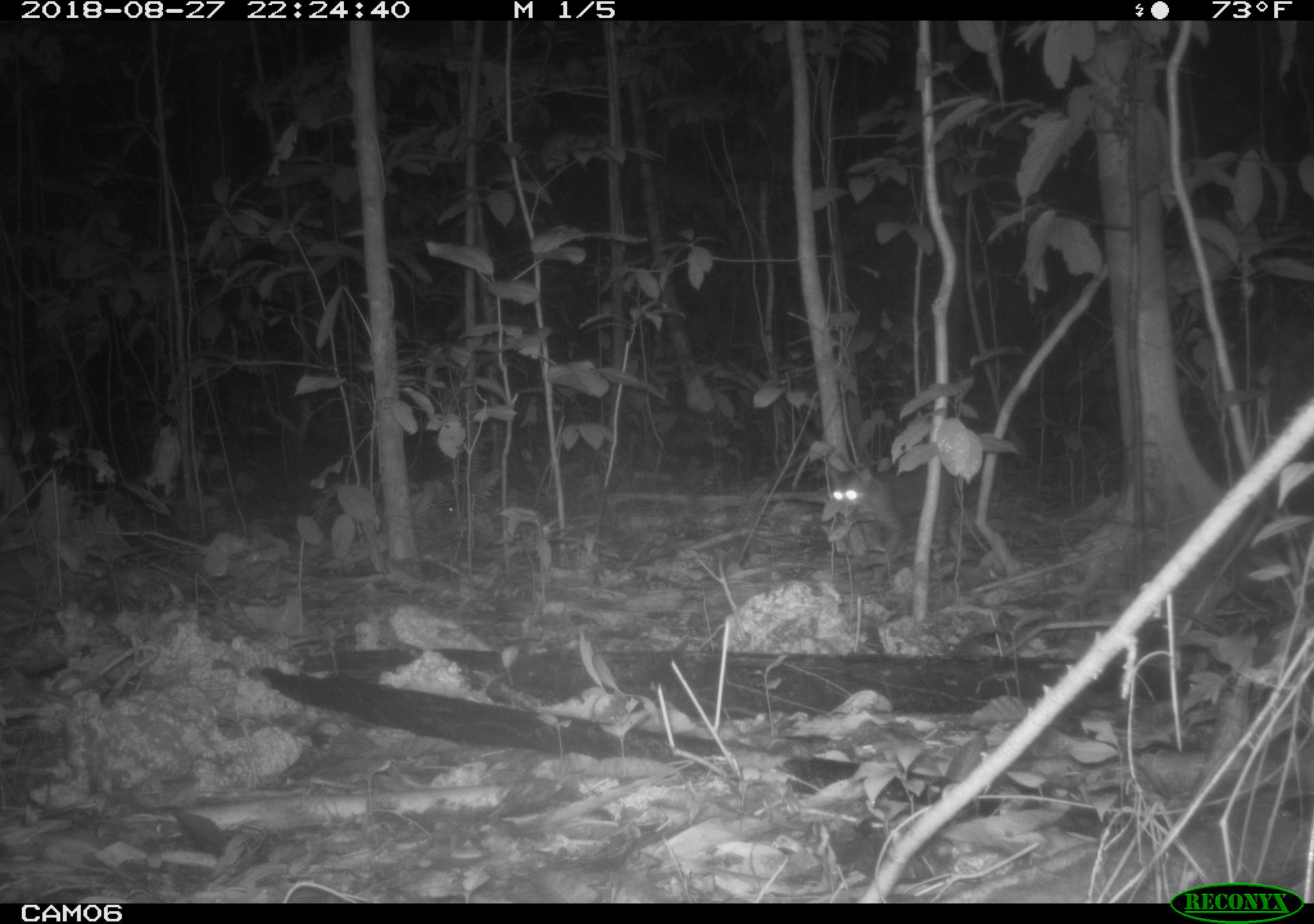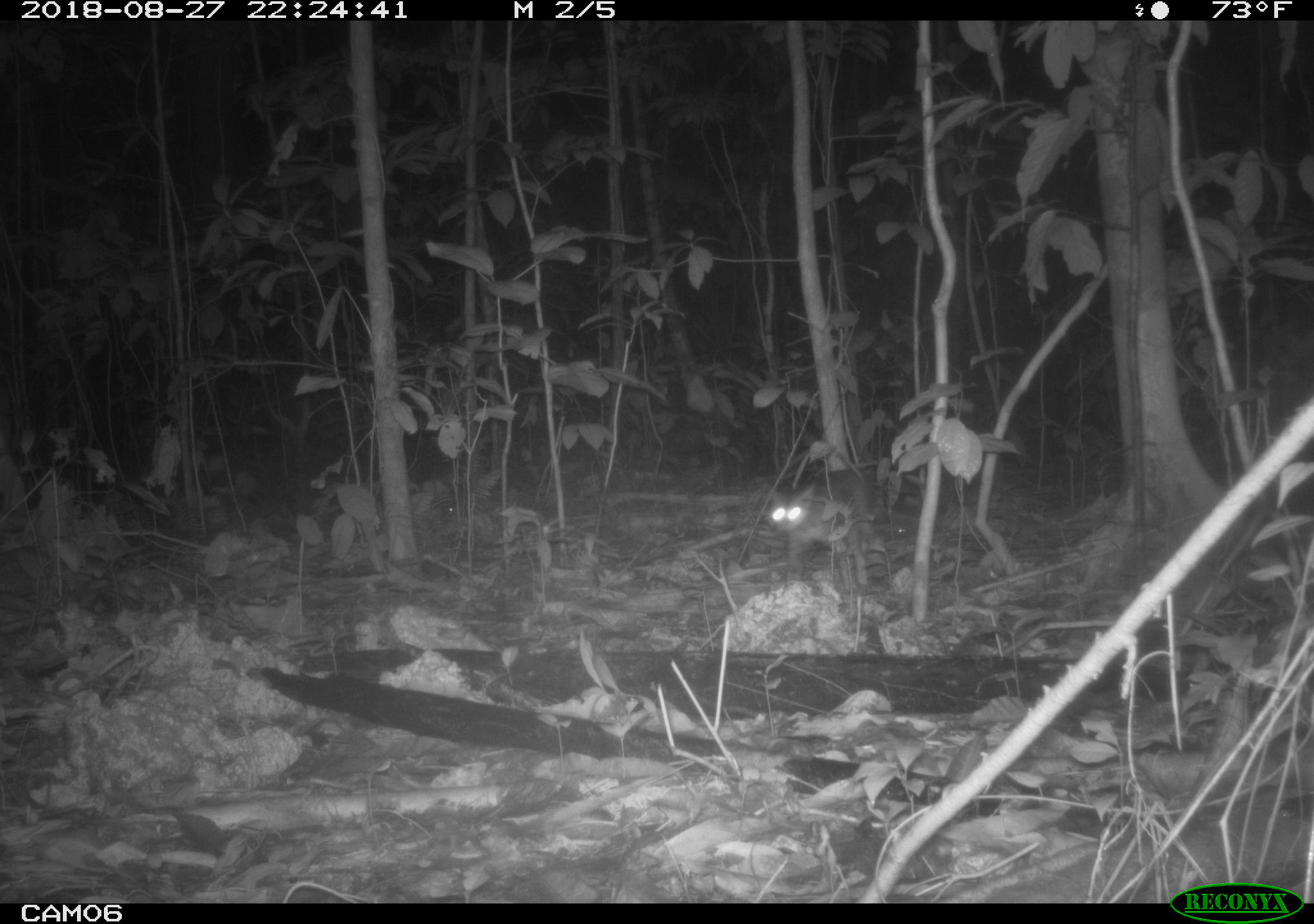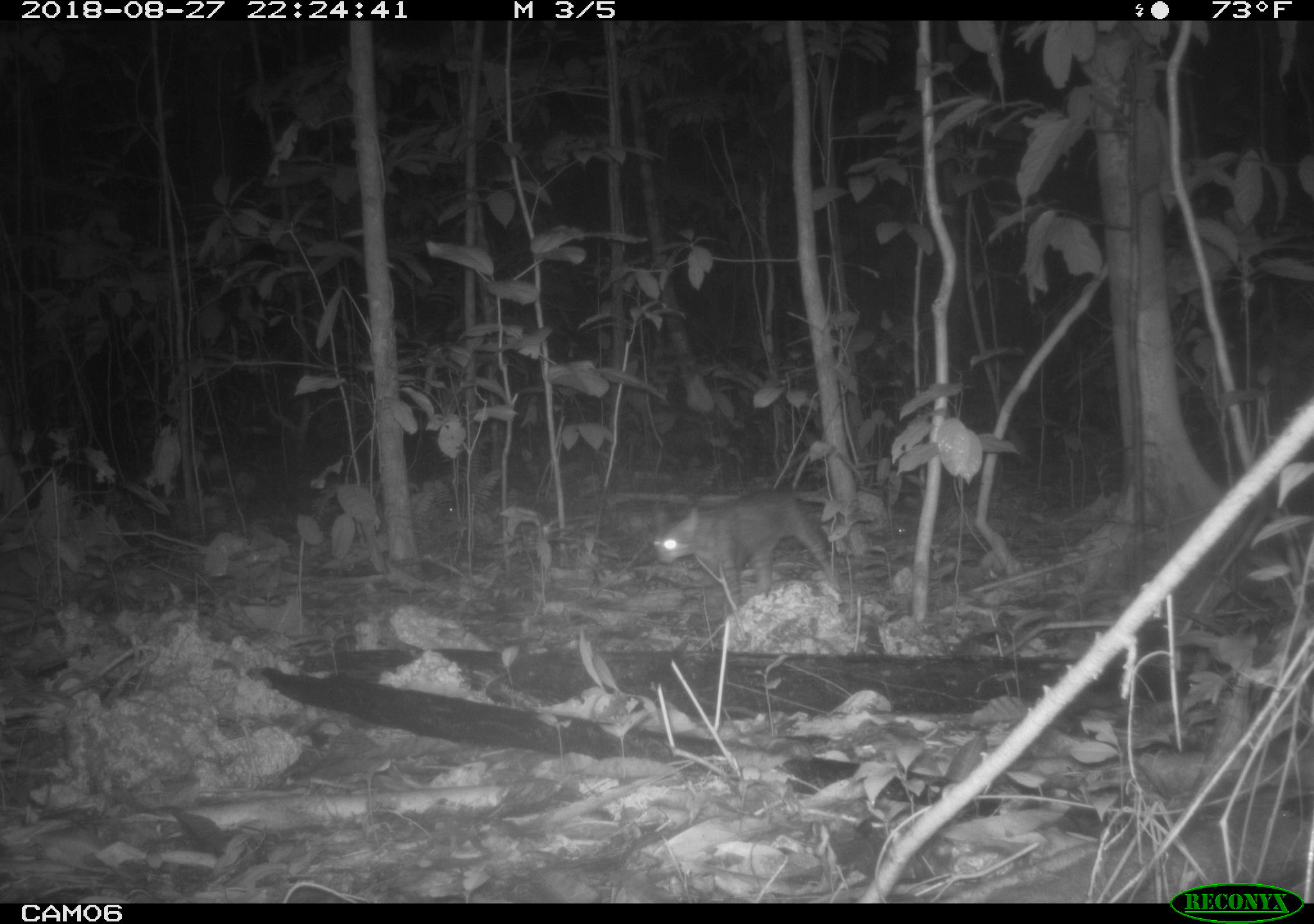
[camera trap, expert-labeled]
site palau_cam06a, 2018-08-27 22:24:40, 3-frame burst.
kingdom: Animalia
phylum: Chordata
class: Mammalia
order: Carnivora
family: Felidae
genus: Felis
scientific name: Felis catus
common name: cat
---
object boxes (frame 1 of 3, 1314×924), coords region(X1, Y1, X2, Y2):
cat: region(819, 456, 1006, 577)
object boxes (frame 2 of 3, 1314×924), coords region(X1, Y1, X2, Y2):
cat: region(766, 470, 887, 583)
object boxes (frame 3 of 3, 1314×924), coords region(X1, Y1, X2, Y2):
cat: region(647, 488, 846, 600)